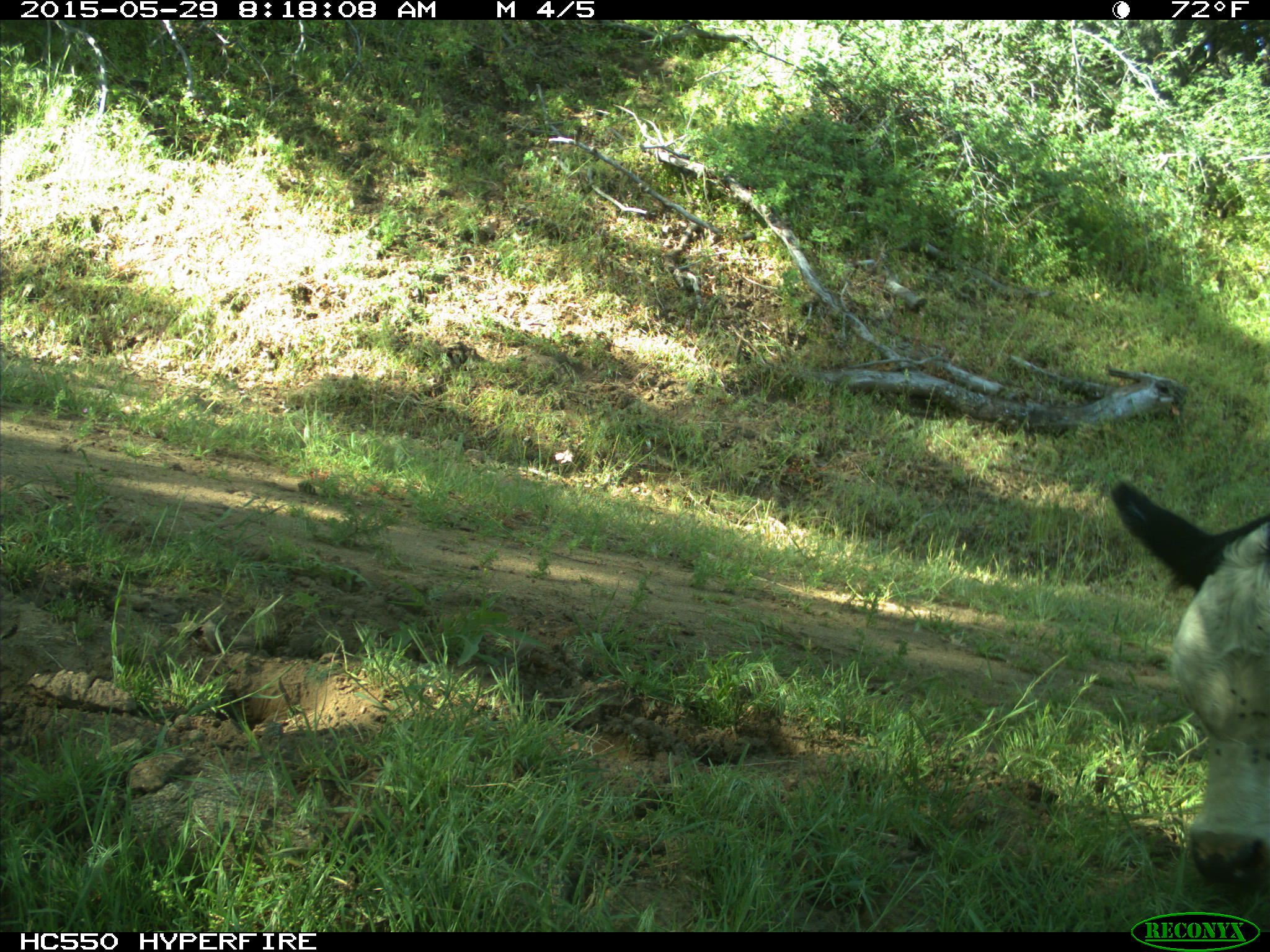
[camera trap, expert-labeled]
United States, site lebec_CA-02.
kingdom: Animalia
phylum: Chordata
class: Mammalia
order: Artiodactyla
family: Bovidae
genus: Bos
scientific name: Bos taurus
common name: domestic cow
Bos taurus (domestic cow).